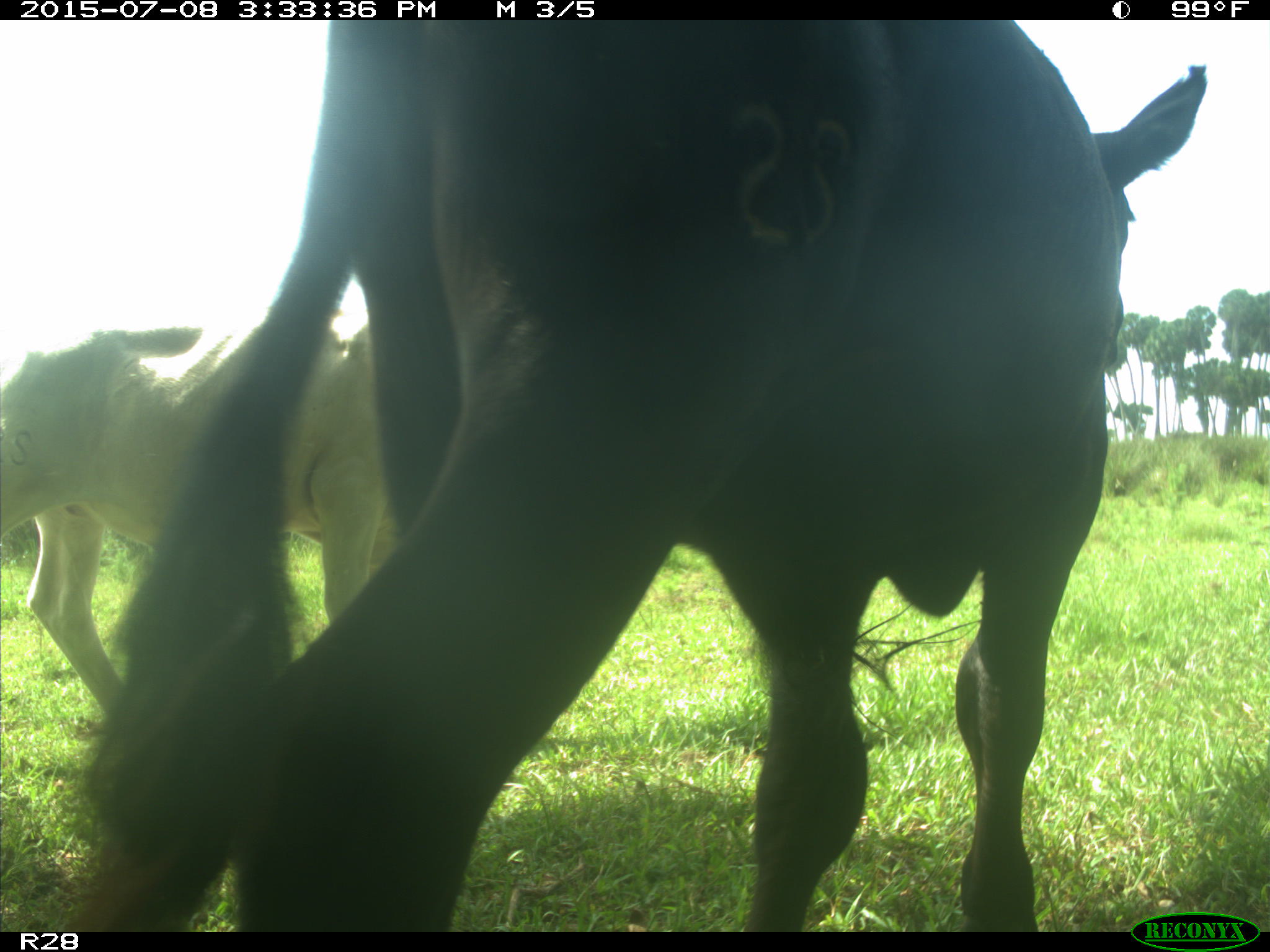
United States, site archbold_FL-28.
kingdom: Animalia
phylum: Chordata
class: Mammalia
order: Artiodactyla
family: Bovidae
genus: Bos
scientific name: Bos taurus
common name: domestic cow